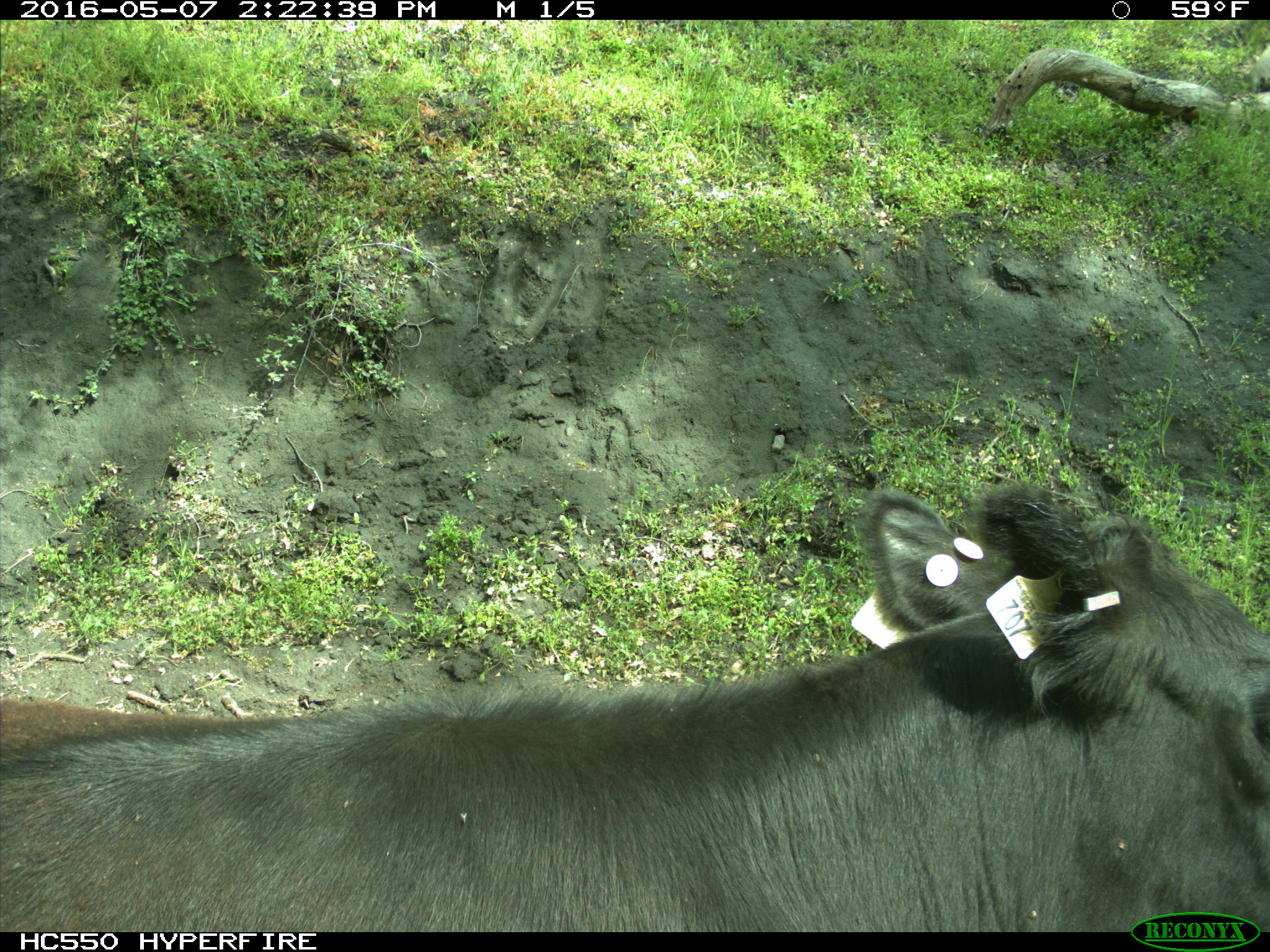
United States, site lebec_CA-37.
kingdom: Animalia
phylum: Chordata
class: Mammalia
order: Artiodactyla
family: Bovidae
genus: Bos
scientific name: Bos taurus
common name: domestic cow